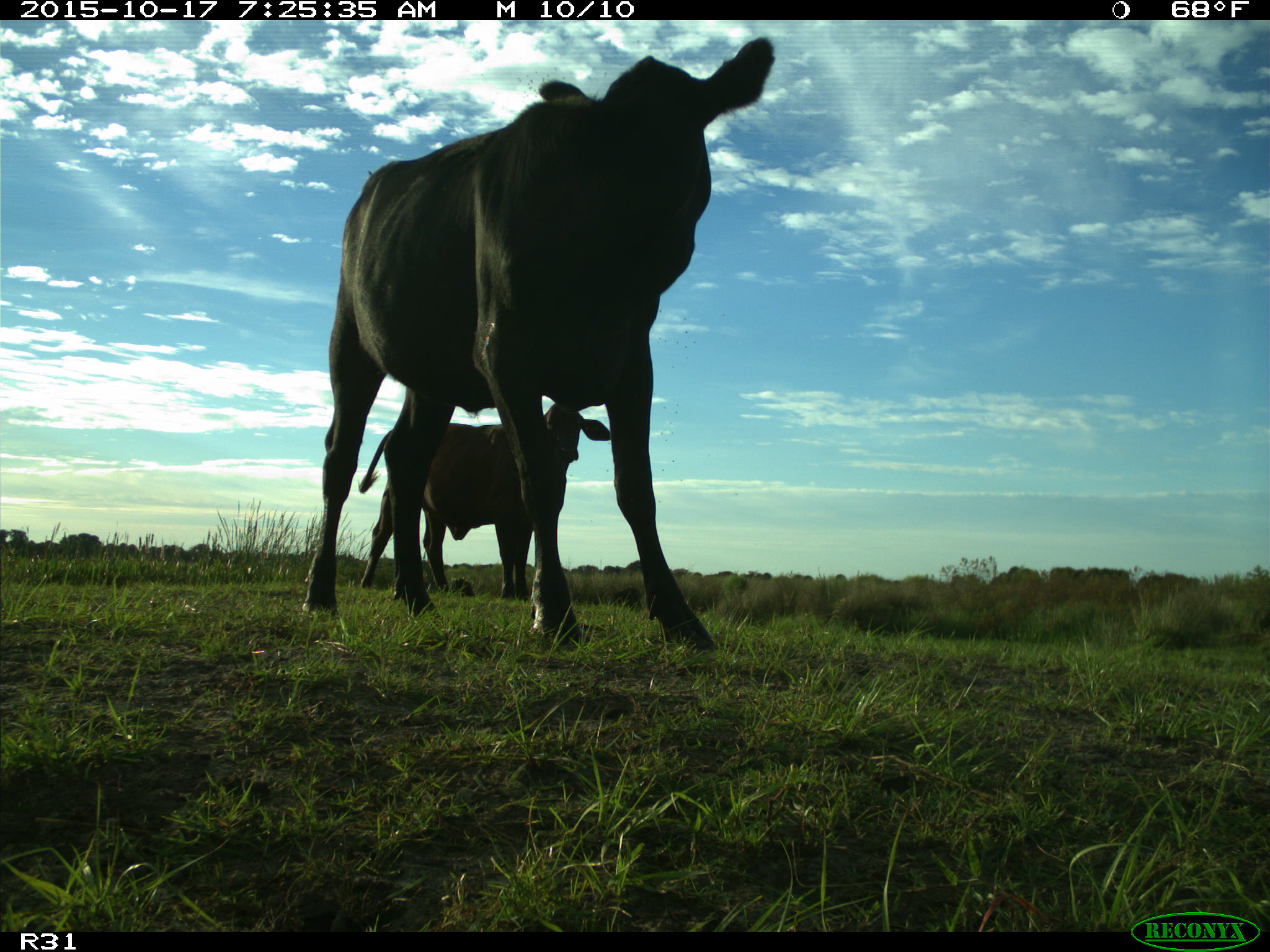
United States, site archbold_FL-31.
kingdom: Animalia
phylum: Chordata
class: Mammalia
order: Artiodactyla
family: Bovidae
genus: Bos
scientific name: Bos taurus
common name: domestic cow